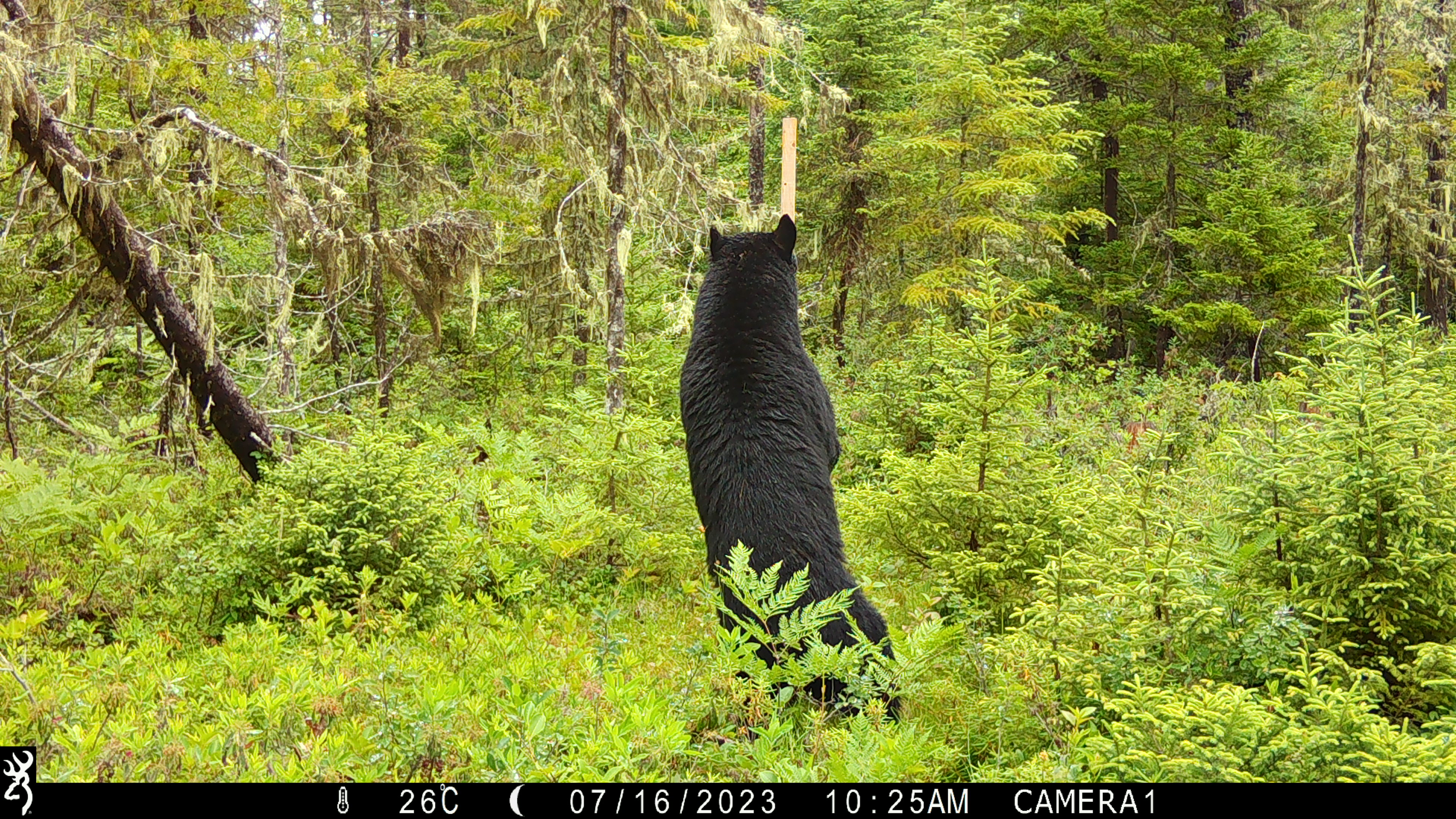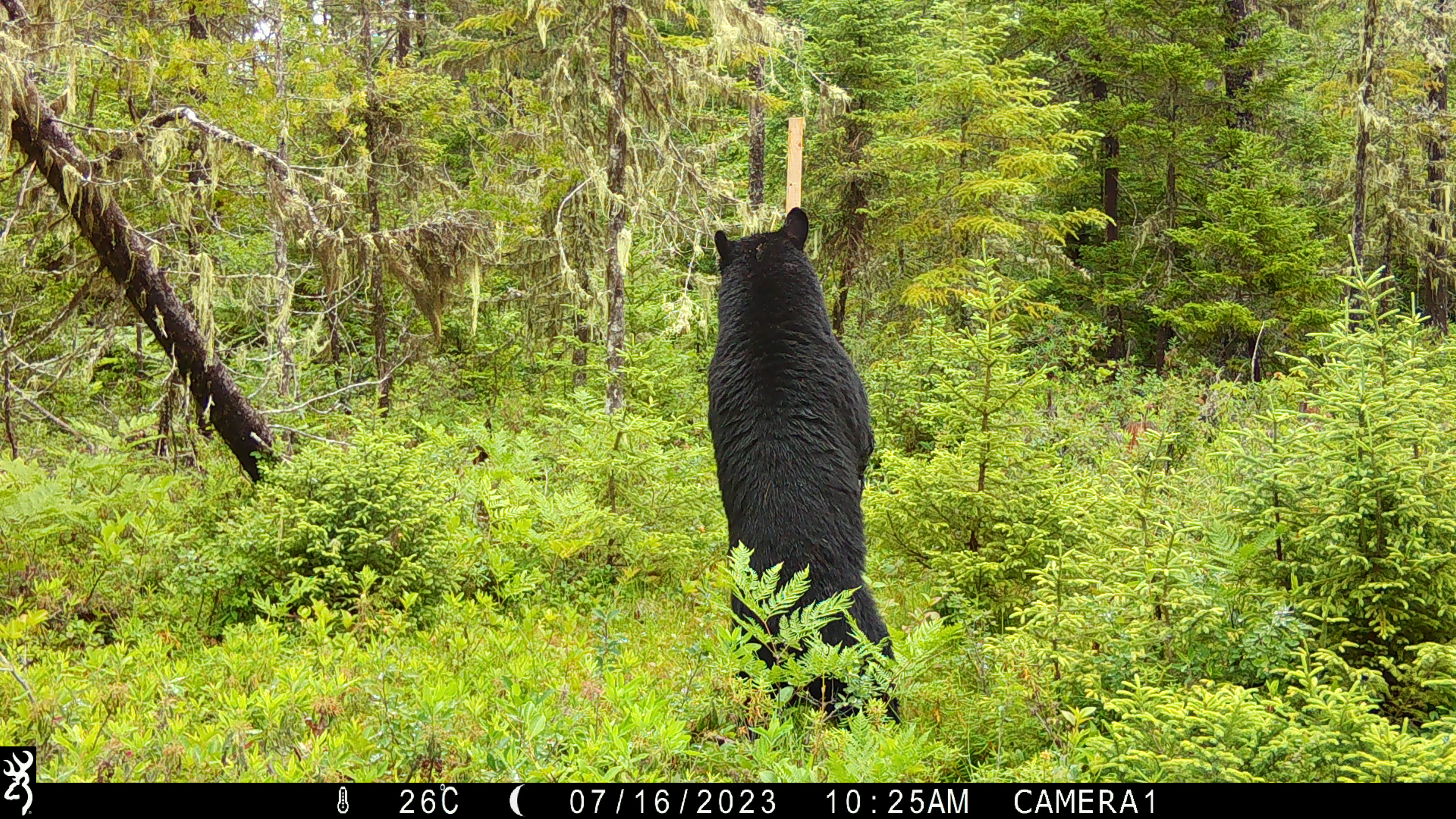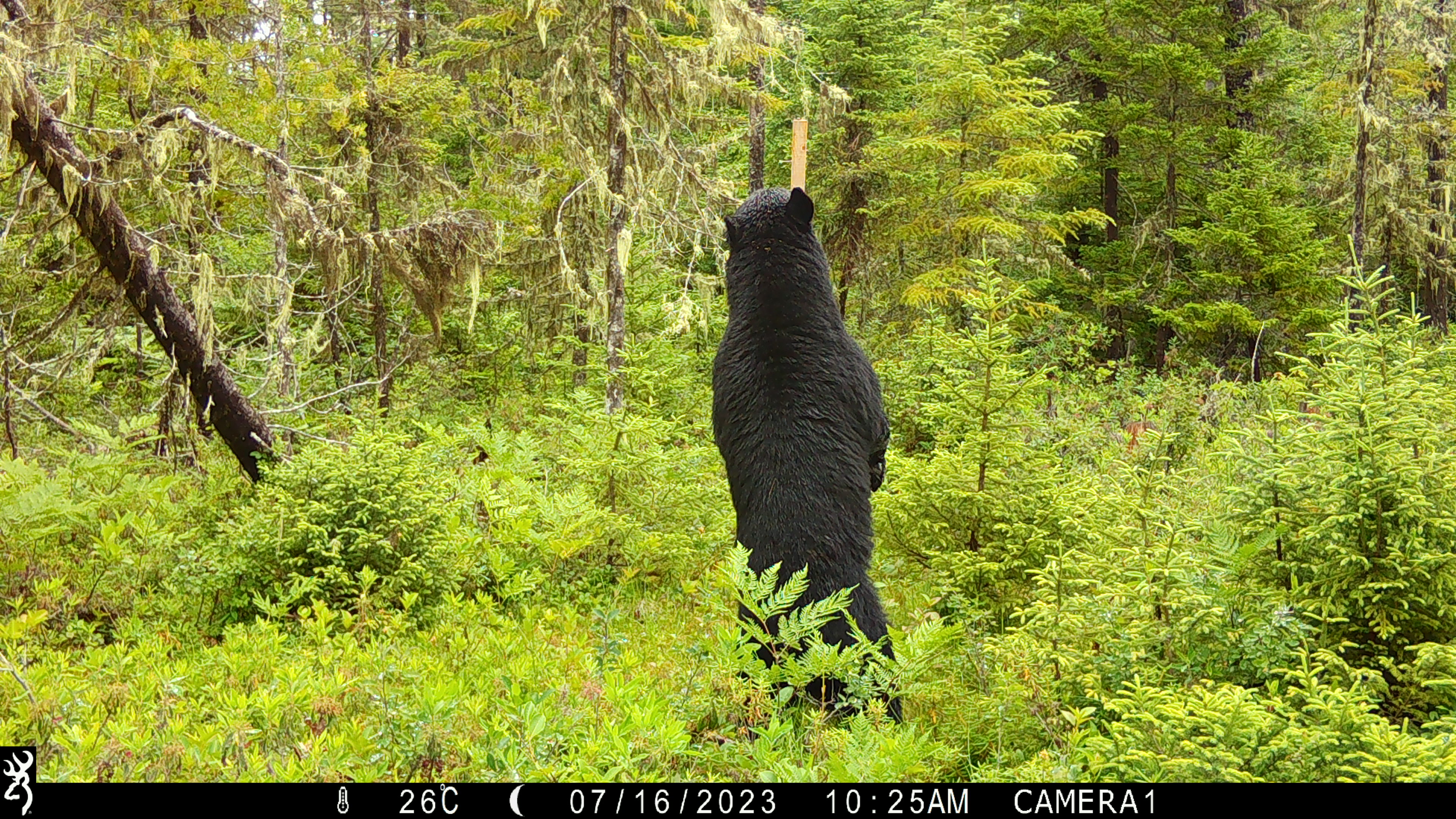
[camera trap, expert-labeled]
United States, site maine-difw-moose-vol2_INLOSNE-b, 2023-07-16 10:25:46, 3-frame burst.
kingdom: Animalia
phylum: Chordata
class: Mammalia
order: Carnivora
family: Ursidae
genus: Ursus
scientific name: Ursus americanus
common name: black bear